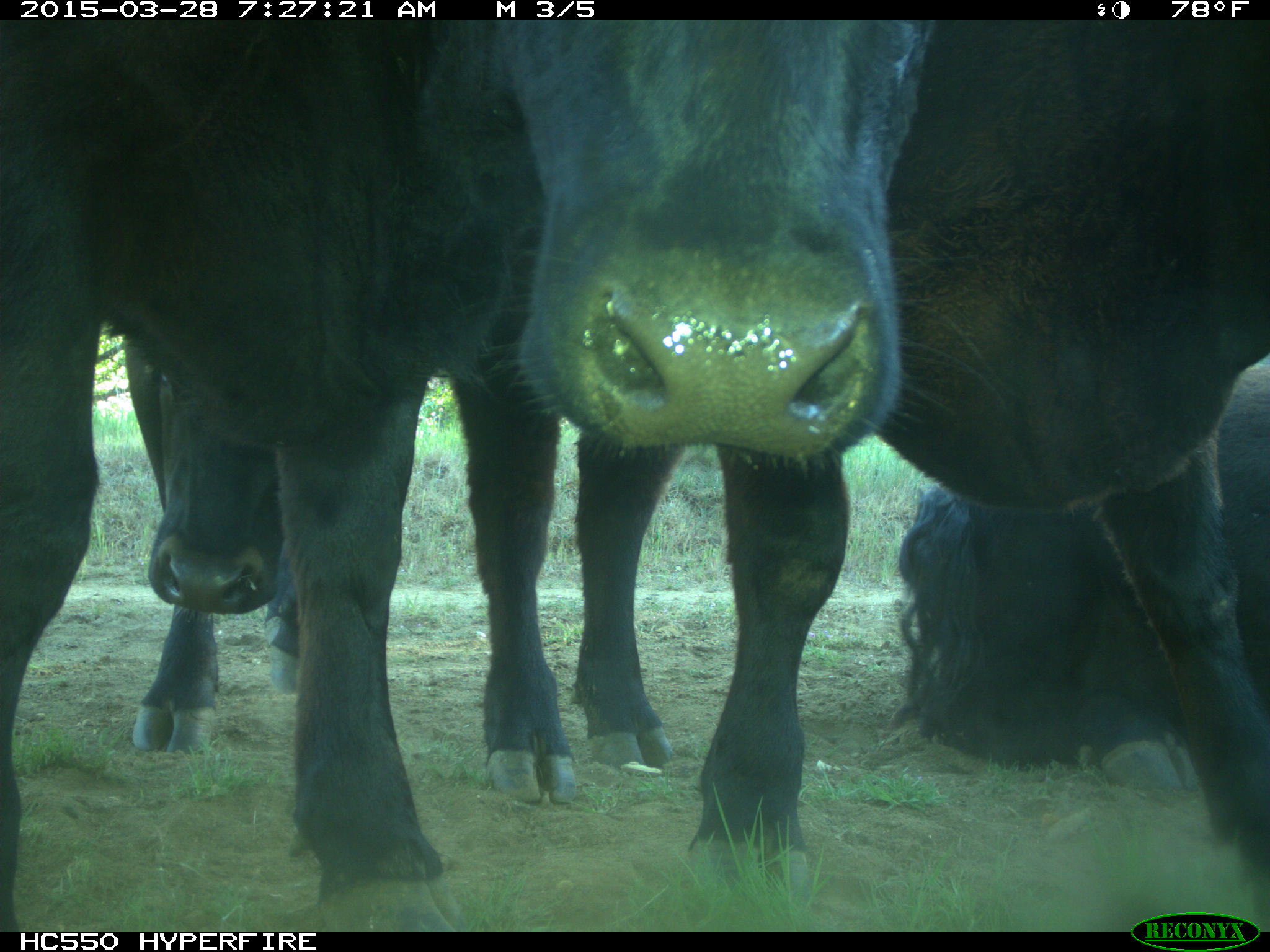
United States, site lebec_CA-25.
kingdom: Animalia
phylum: Chordata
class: Mammalia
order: Artiodactyla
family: Bovidae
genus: Bos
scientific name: Bos taurus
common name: domestic cow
Bos taurus (domestic cow).